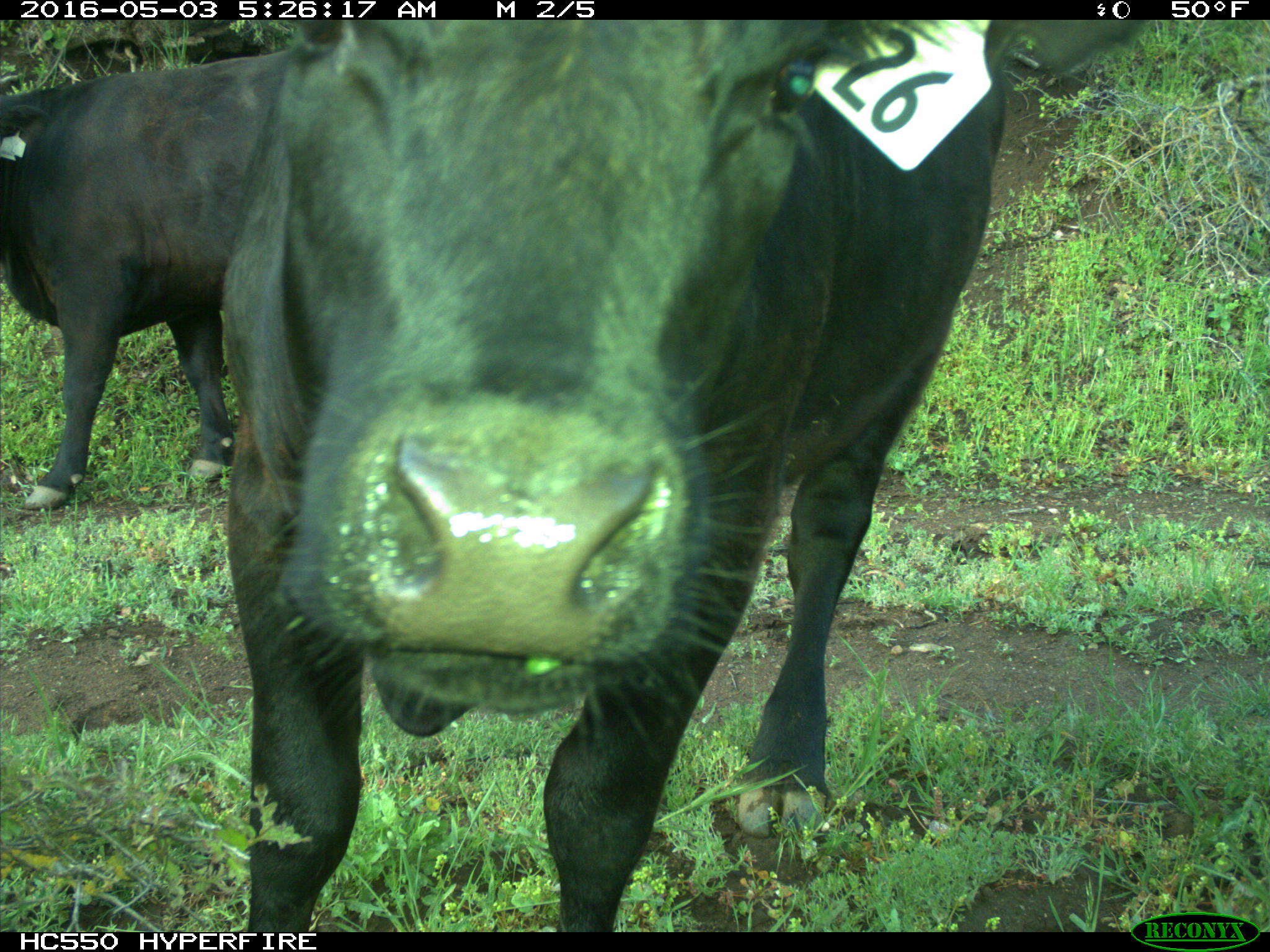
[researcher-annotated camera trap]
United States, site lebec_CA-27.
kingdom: Animalia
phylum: Chordata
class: Mammalia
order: Artiodactyla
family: Bovidae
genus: Bos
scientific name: Bos taurus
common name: domestic cow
Bos taurus (domestic cow).